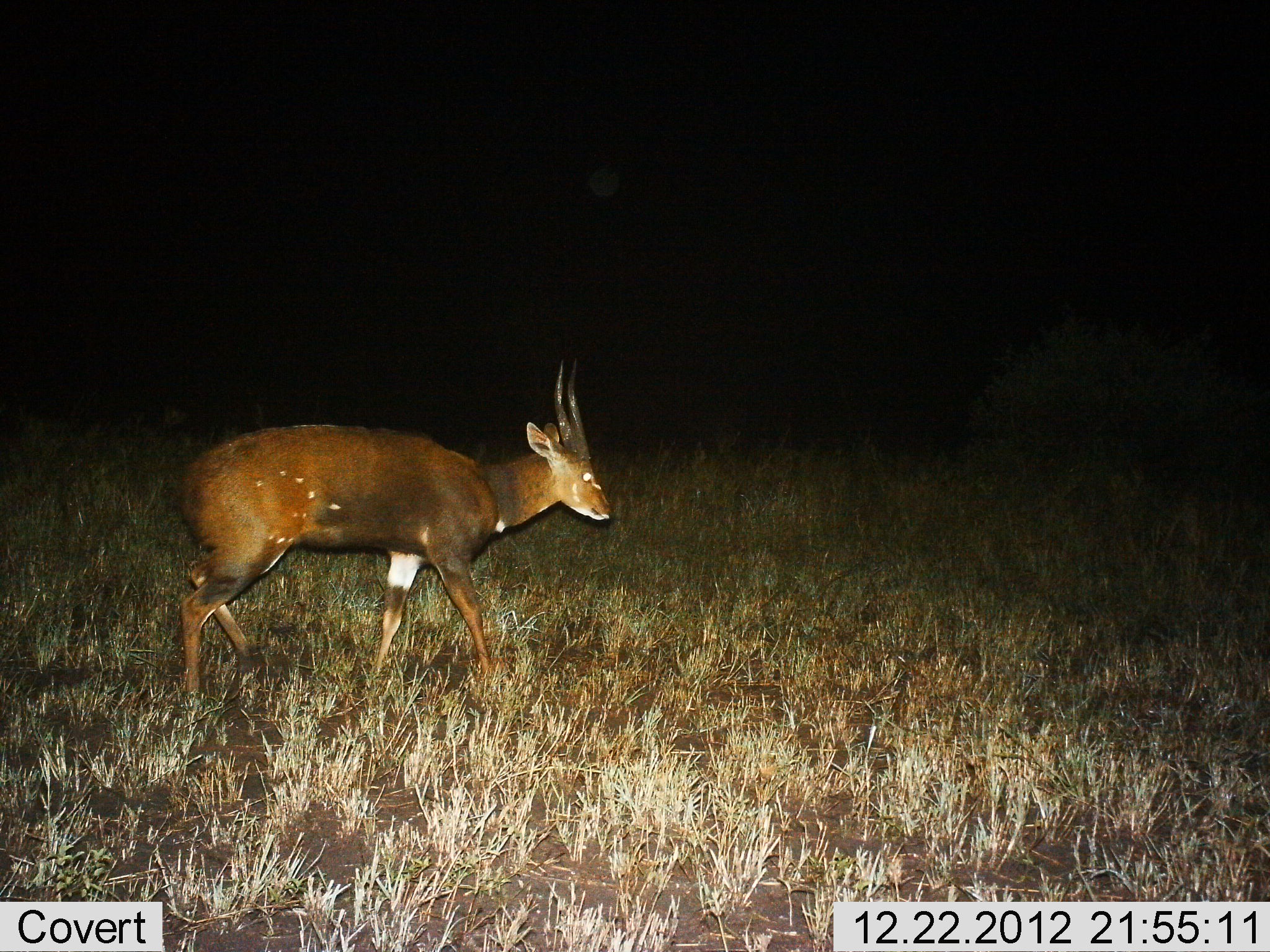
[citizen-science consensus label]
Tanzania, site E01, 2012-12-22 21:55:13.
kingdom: Animalia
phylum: Chordata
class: Mammalia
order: Artiodactyla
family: Bovidae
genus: Tragelaphus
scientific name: Tragelaphus scriptus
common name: bushbuck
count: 1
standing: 21%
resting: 0%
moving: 79%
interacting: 0%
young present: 0%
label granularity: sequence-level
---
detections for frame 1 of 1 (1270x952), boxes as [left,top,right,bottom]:
animal: [171,360,619,702]